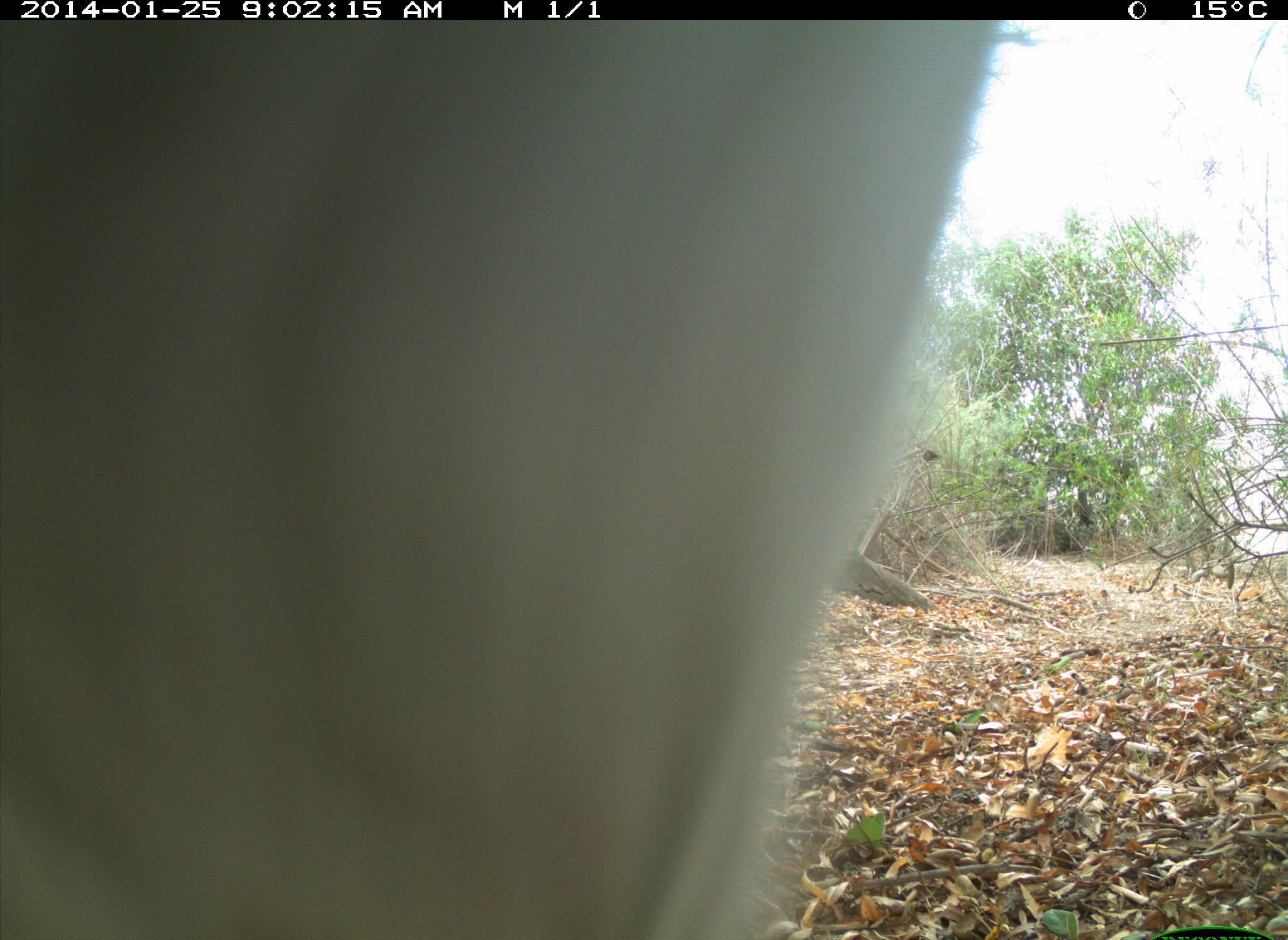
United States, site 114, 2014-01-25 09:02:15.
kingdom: Animalia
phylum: Chordata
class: Mammalia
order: Artiodactyla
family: Bovidae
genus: Bos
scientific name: Bos taurus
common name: cow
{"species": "cow (Bos taurus)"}